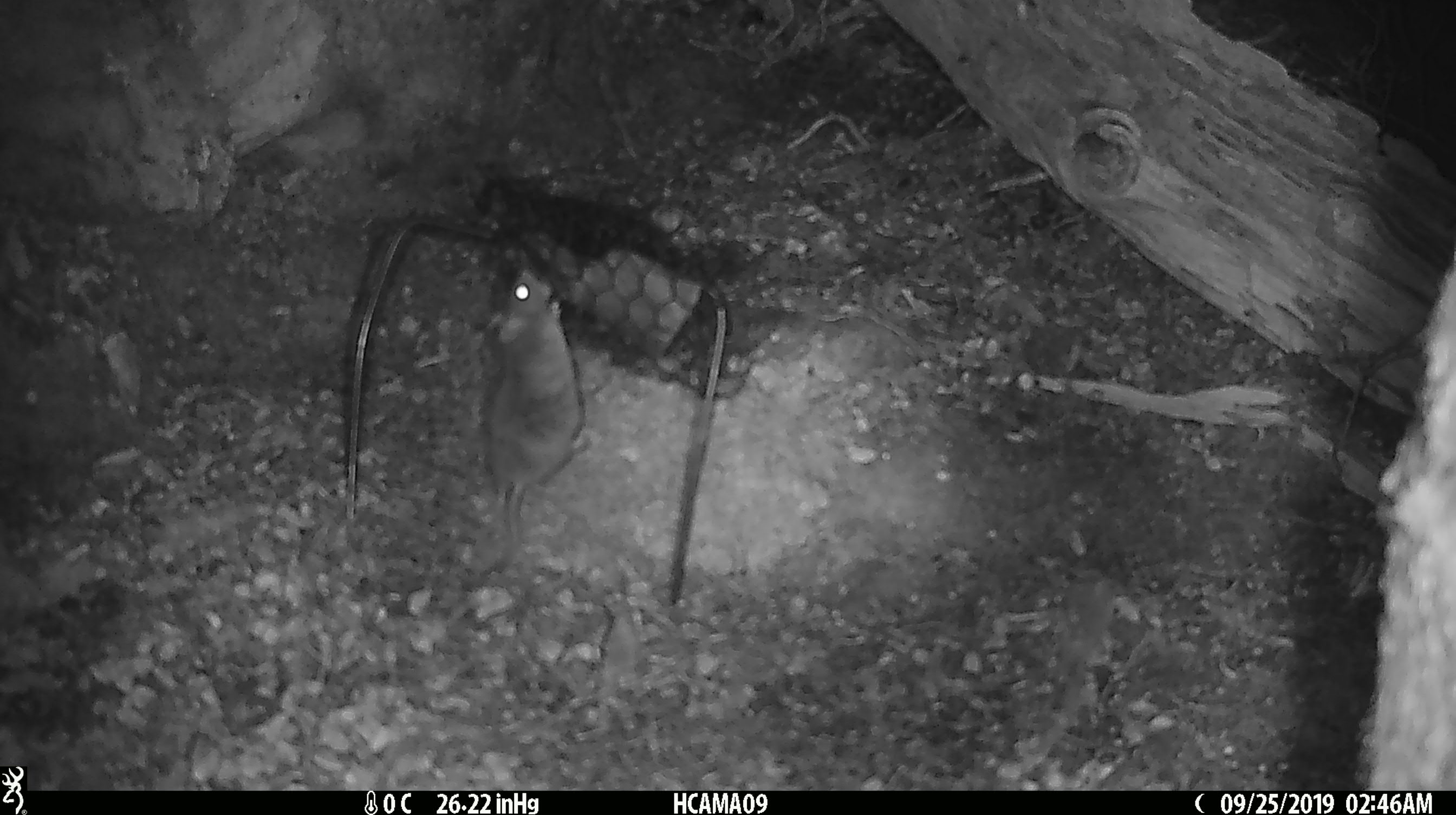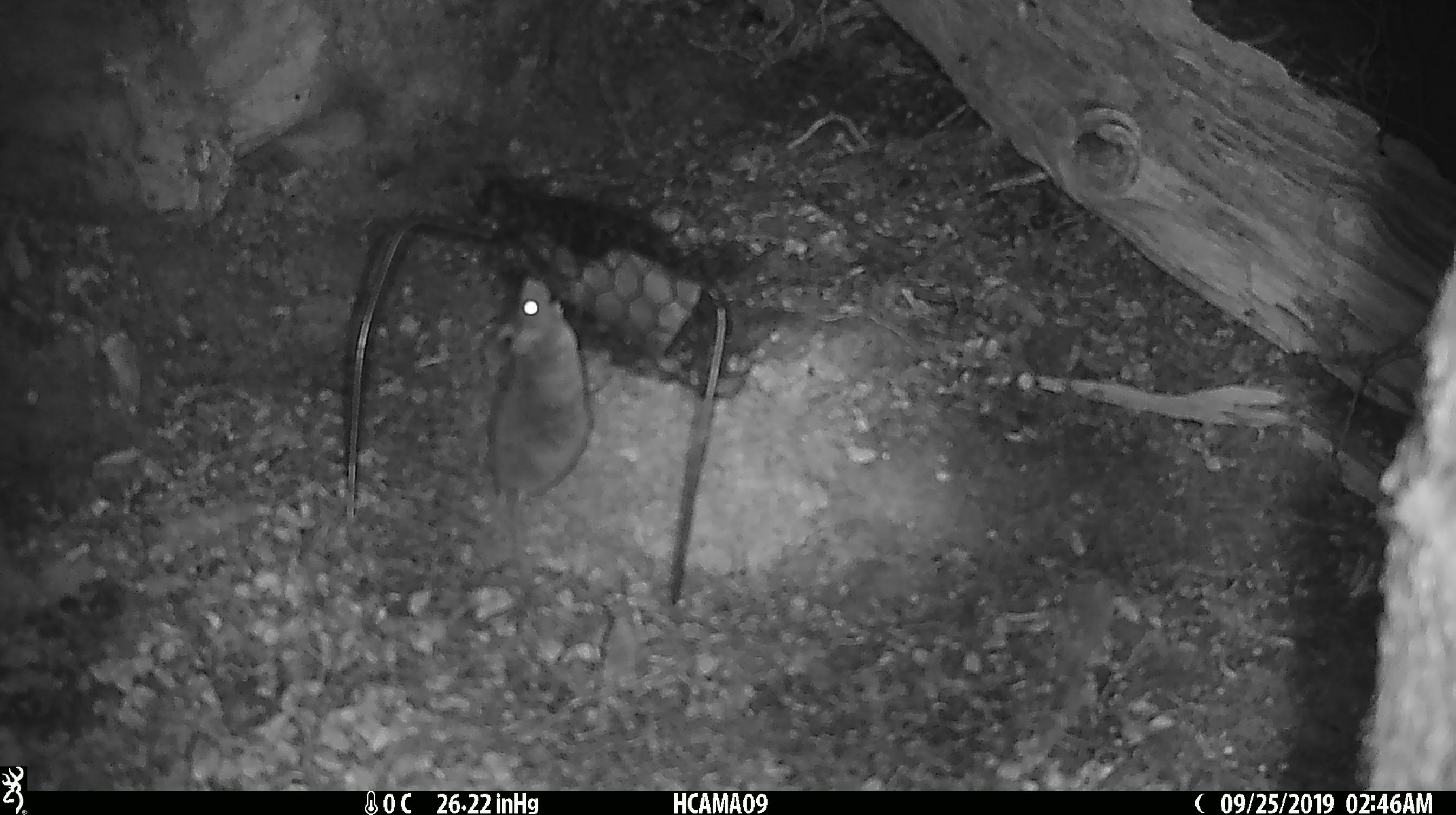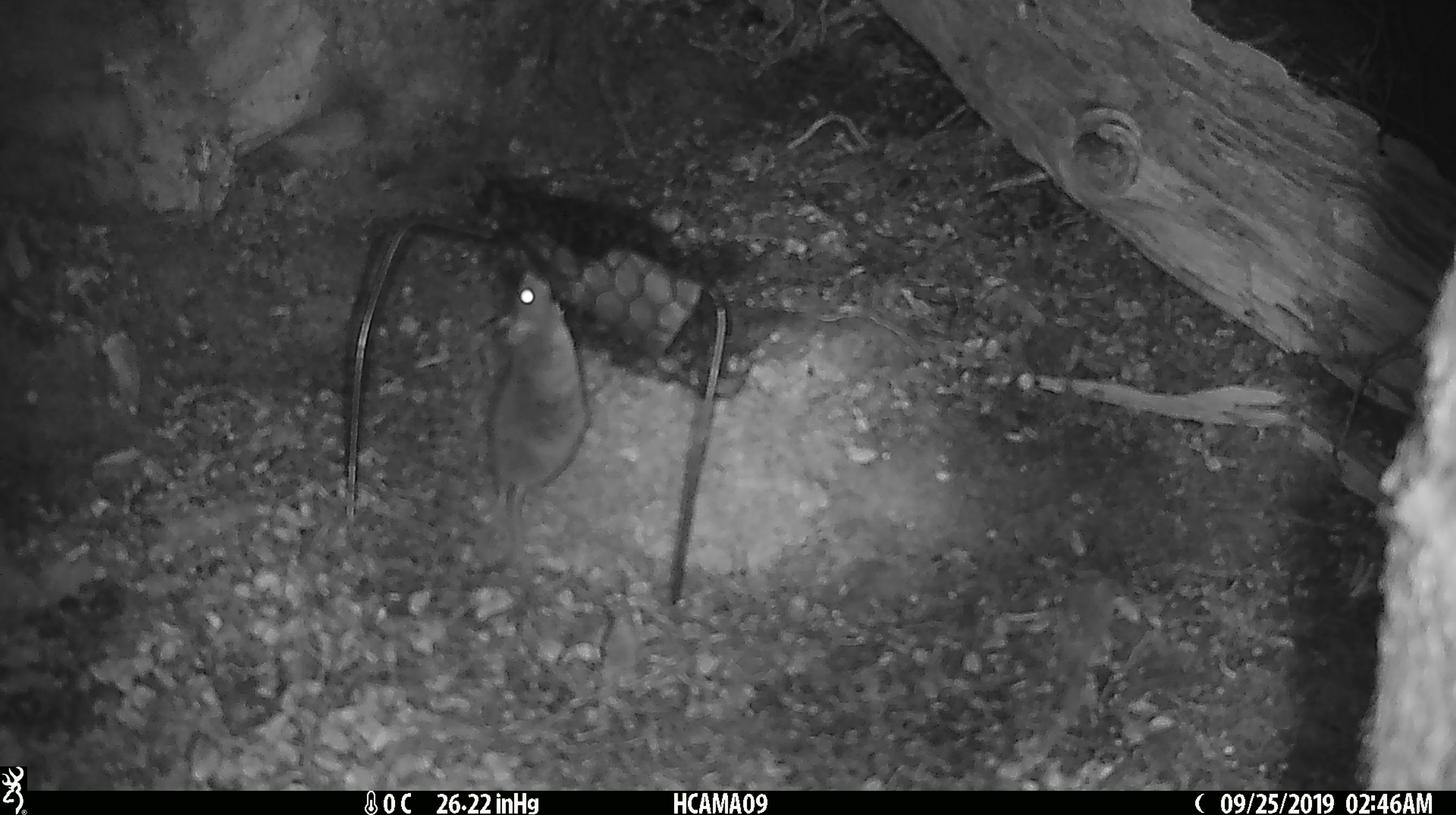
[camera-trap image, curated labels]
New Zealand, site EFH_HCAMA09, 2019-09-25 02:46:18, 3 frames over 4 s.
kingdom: Animalia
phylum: Chordata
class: Mammalia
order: Rodentia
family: Muridae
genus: Mus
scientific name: Mus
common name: mouse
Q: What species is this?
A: Mouse (Mus).